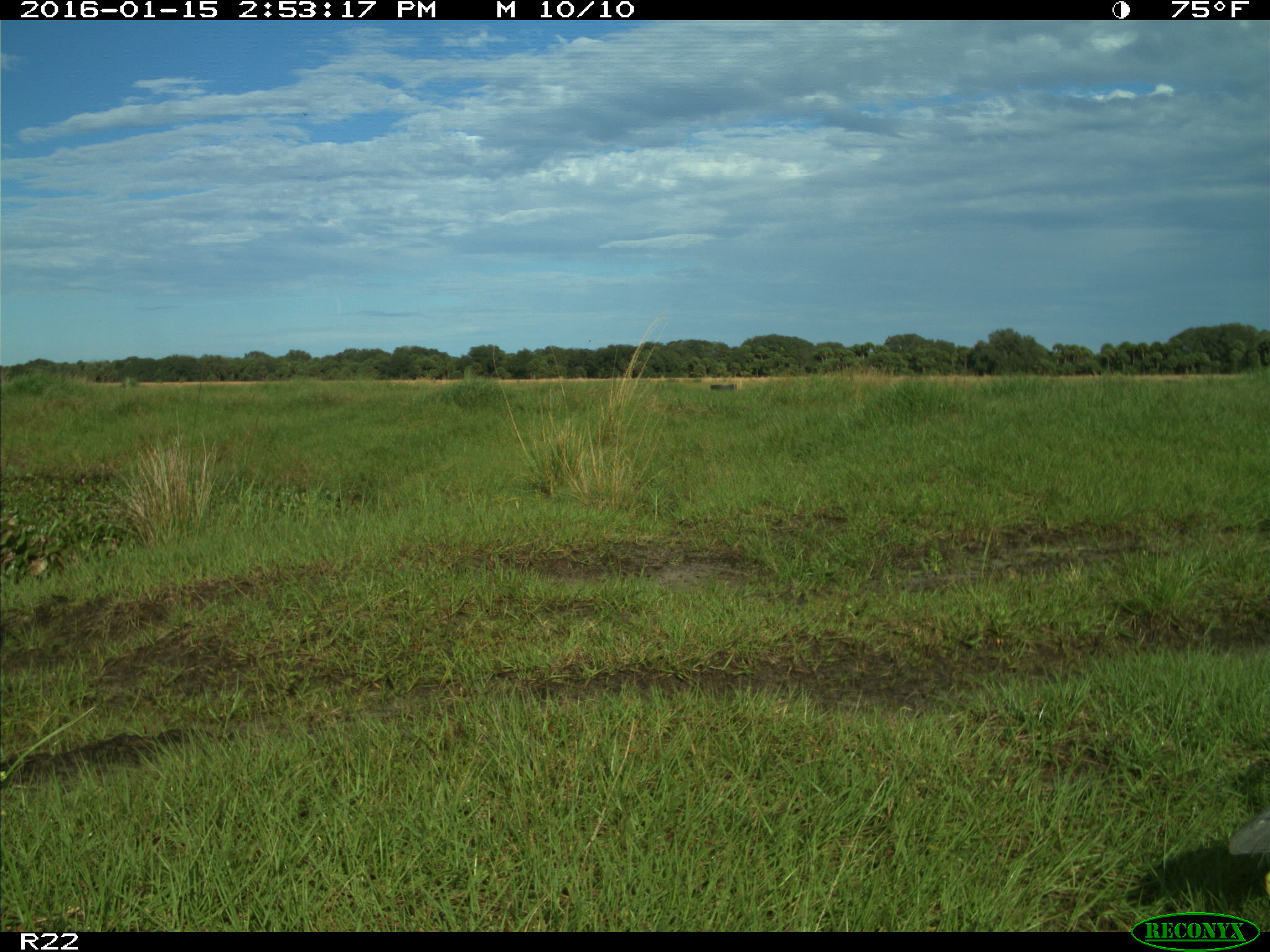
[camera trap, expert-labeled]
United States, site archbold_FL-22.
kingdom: Animalia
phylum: Chordata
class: Aves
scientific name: Aves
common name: birds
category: unidentified bird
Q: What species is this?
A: Unidentified bird (birds) (Aves).